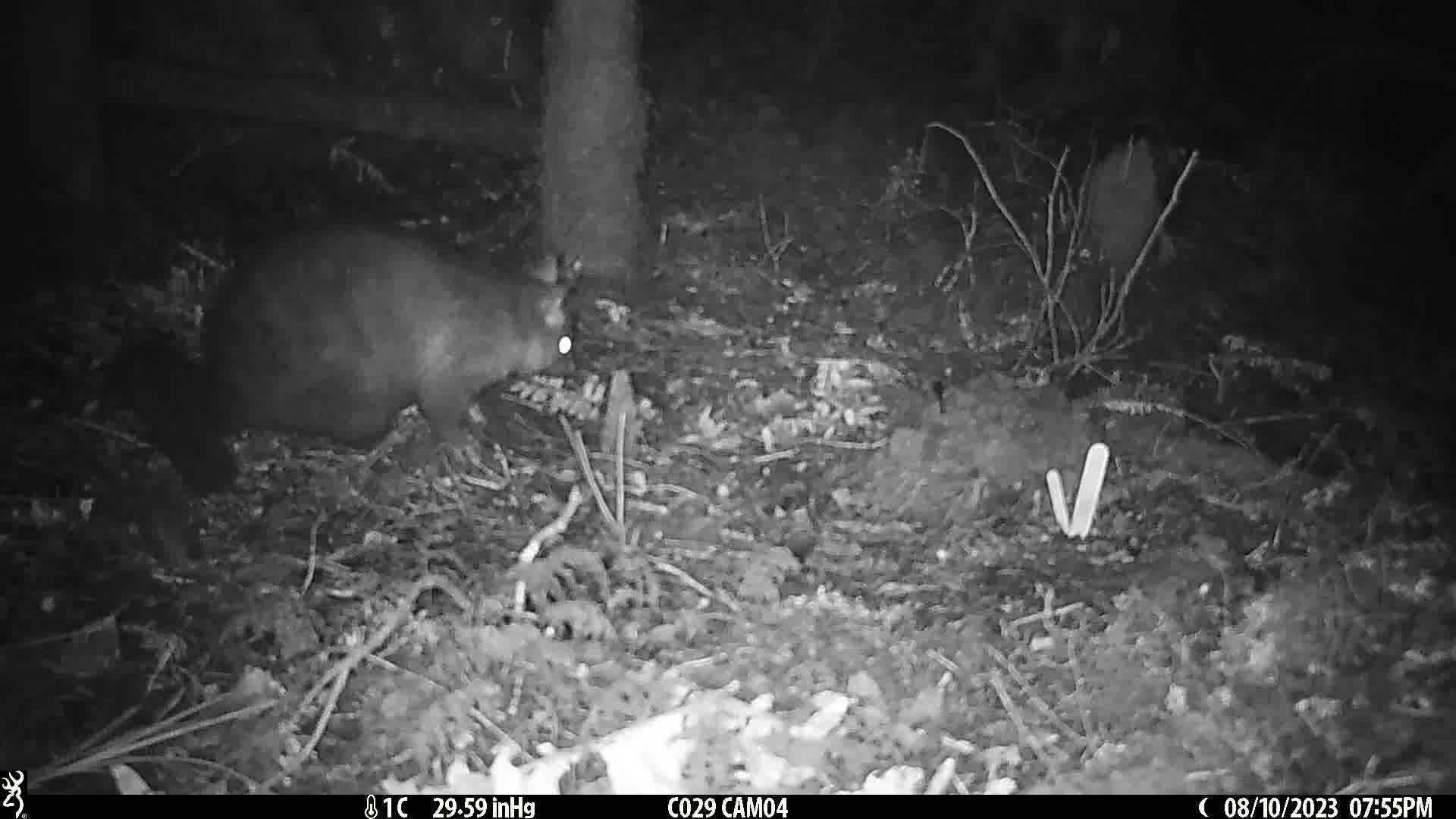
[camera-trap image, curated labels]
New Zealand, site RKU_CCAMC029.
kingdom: Animalia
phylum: Chordata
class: Mammalia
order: Diprotodontia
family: Phalangeridae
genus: Trichosurus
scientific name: Trichosurus vulpecula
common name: common brushtail possum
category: possum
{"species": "possum (common brushtail possum) (Trichosurus vulpecula)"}